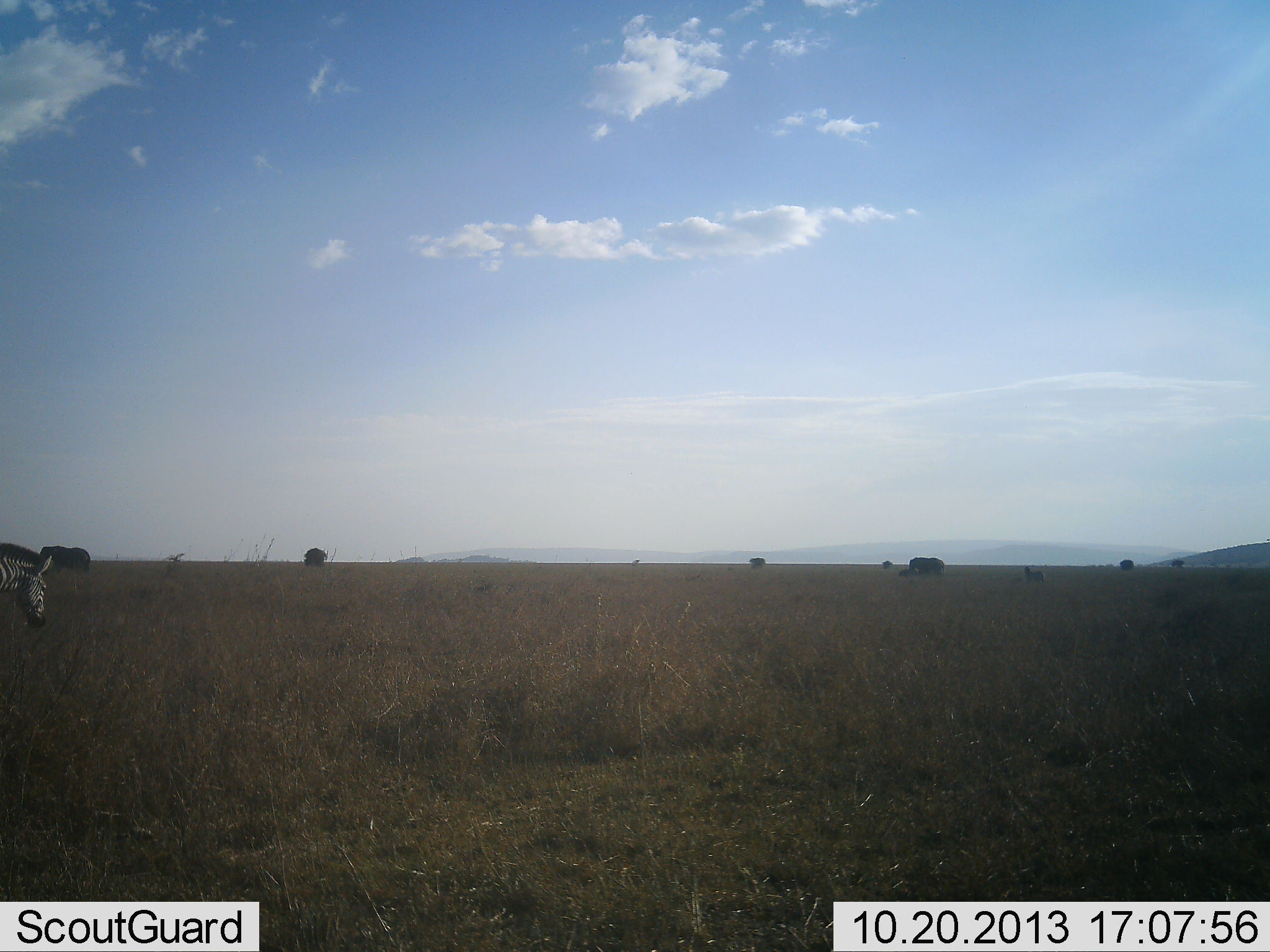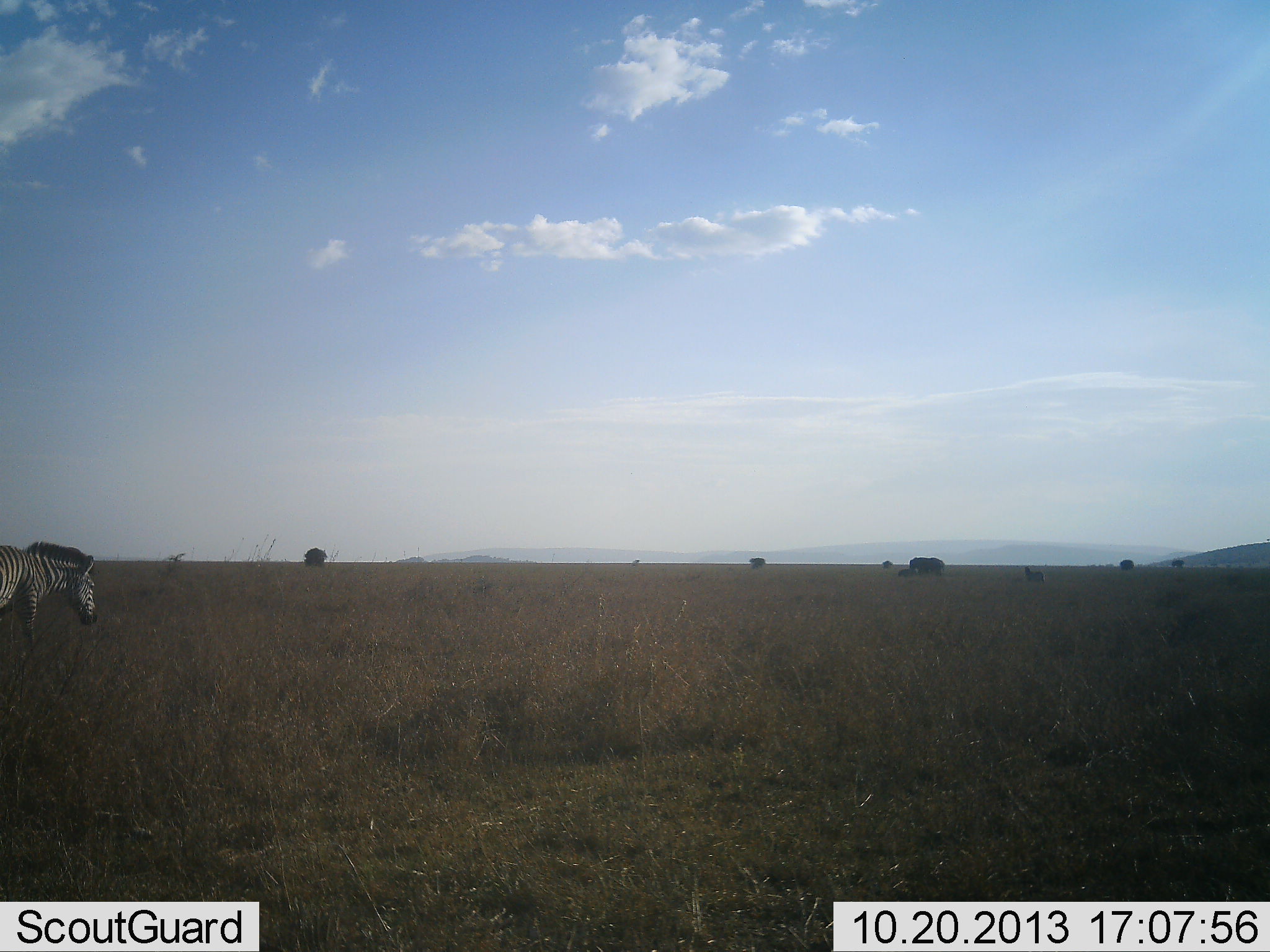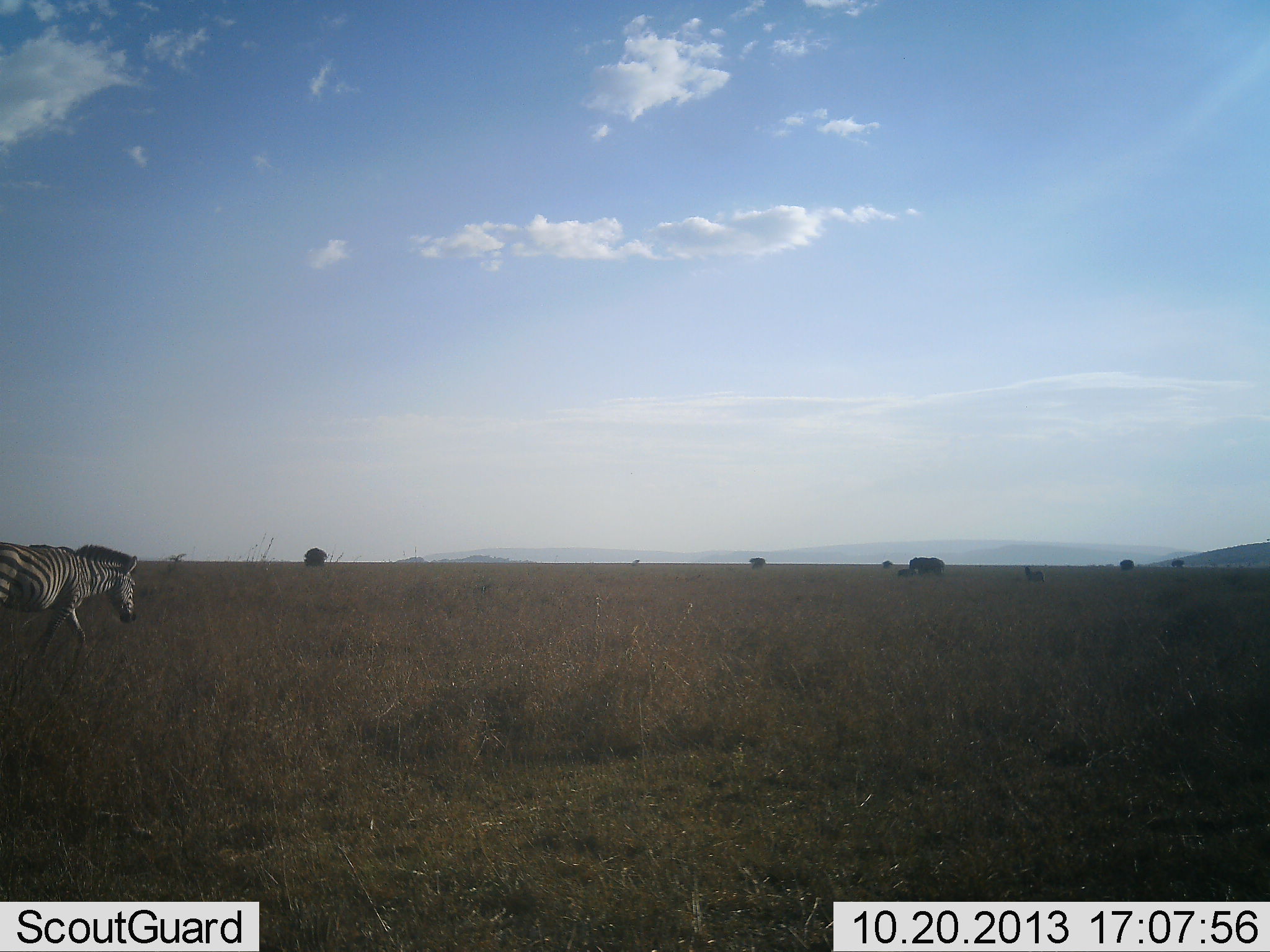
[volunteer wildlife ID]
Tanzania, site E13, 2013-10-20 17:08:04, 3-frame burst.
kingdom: Animalia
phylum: Chordata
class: Mammalia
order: Perissodactyla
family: Equidae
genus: Equus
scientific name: Equus quagga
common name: plains zebra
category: zebra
Zebra (plains zebra) (Equus quagga), count 1. Behavior (volunteer vote fractions): standing 17%, resting 0%, moving 83%, interacting 0%. Young present (vote fraction): 0%. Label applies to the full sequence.